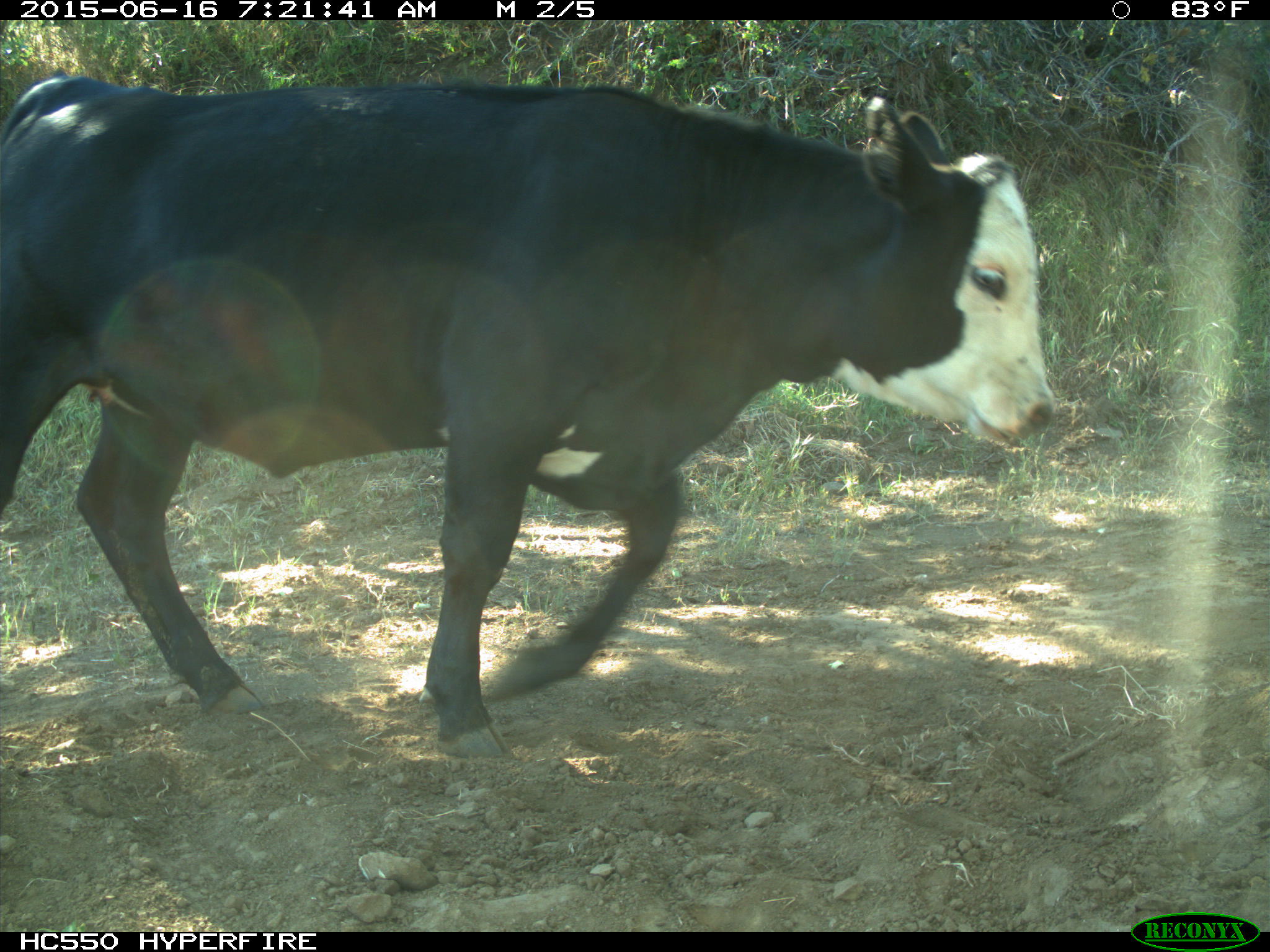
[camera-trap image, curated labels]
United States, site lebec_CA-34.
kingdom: Animalia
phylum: Chordata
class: Mammalia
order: Artiodactyla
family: Bovidae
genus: Bos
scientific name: Bos taurus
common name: domestic cow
Bos taurus (domestic cow).